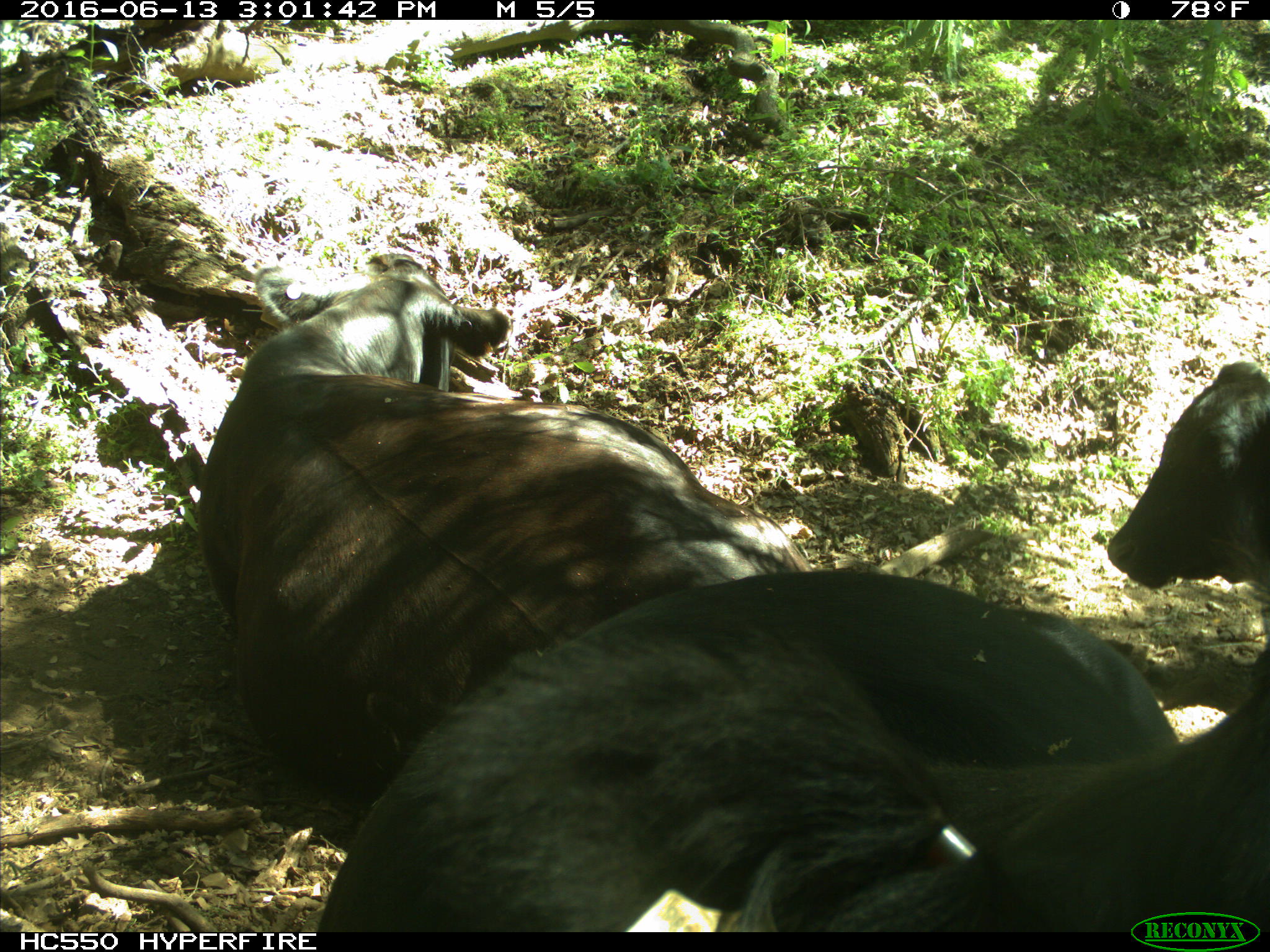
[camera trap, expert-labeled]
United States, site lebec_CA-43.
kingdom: Animalia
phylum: Chordata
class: Mammalia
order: Artiodactyla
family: Bovidae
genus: Bos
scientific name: Bos taurus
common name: domestic cow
Bos taurus (domestic cow).